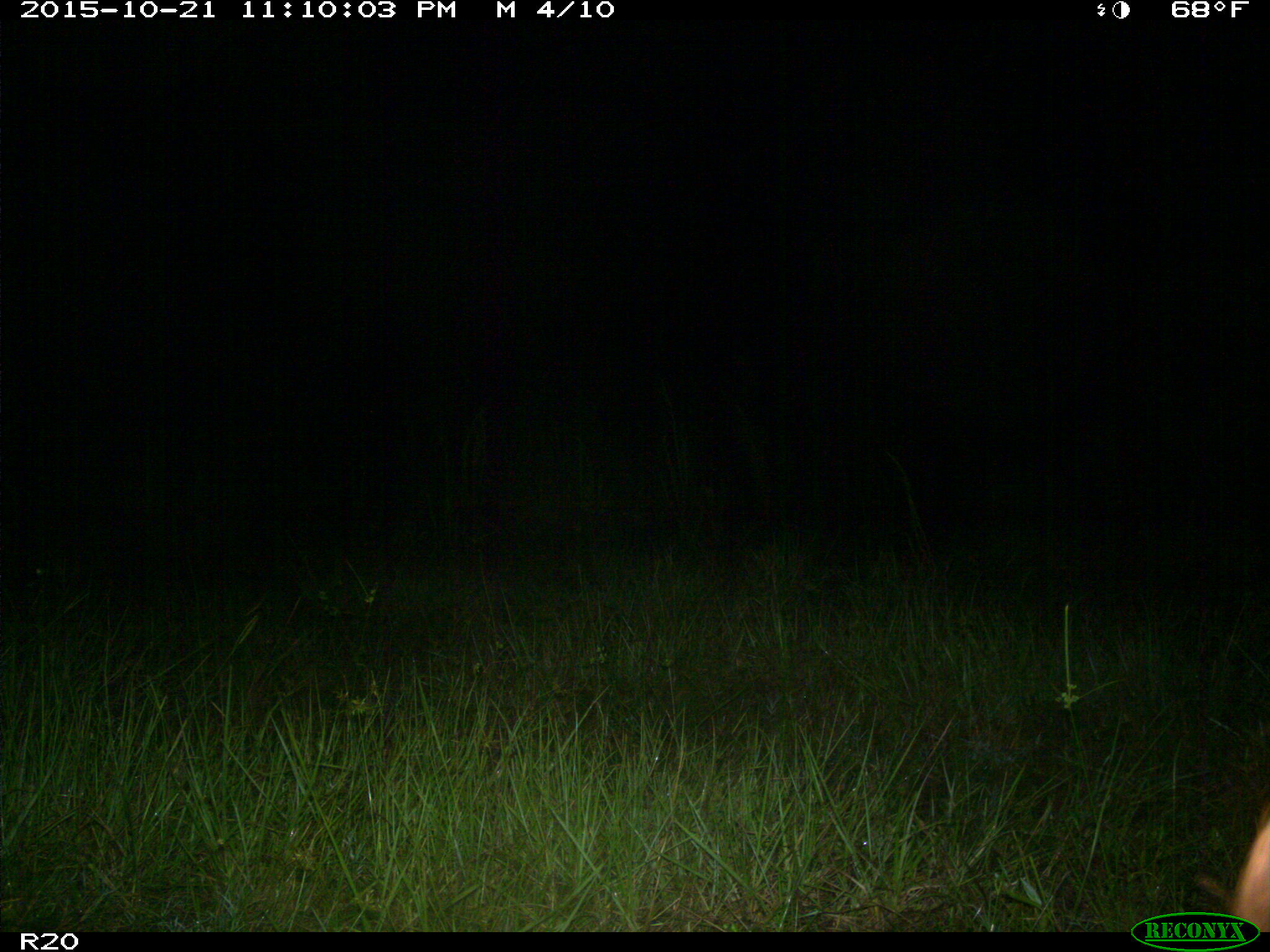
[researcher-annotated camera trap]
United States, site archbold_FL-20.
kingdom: Animalia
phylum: Chordata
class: Mammalia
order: Artiodactyla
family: Bovidae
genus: Bos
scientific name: Bos taurus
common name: domestic cow